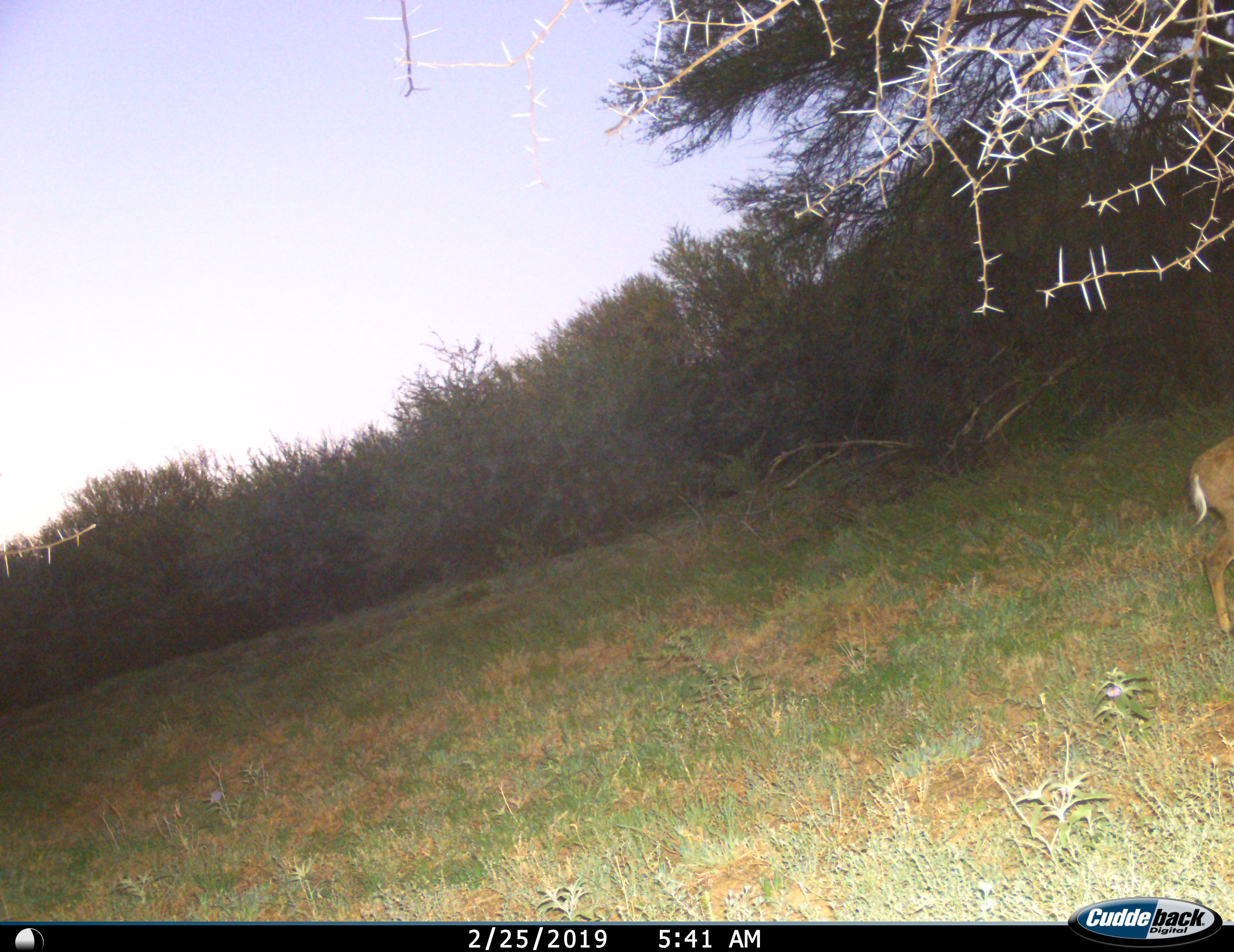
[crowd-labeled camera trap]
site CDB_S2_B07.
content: unidentified animal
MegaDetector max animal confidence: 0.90